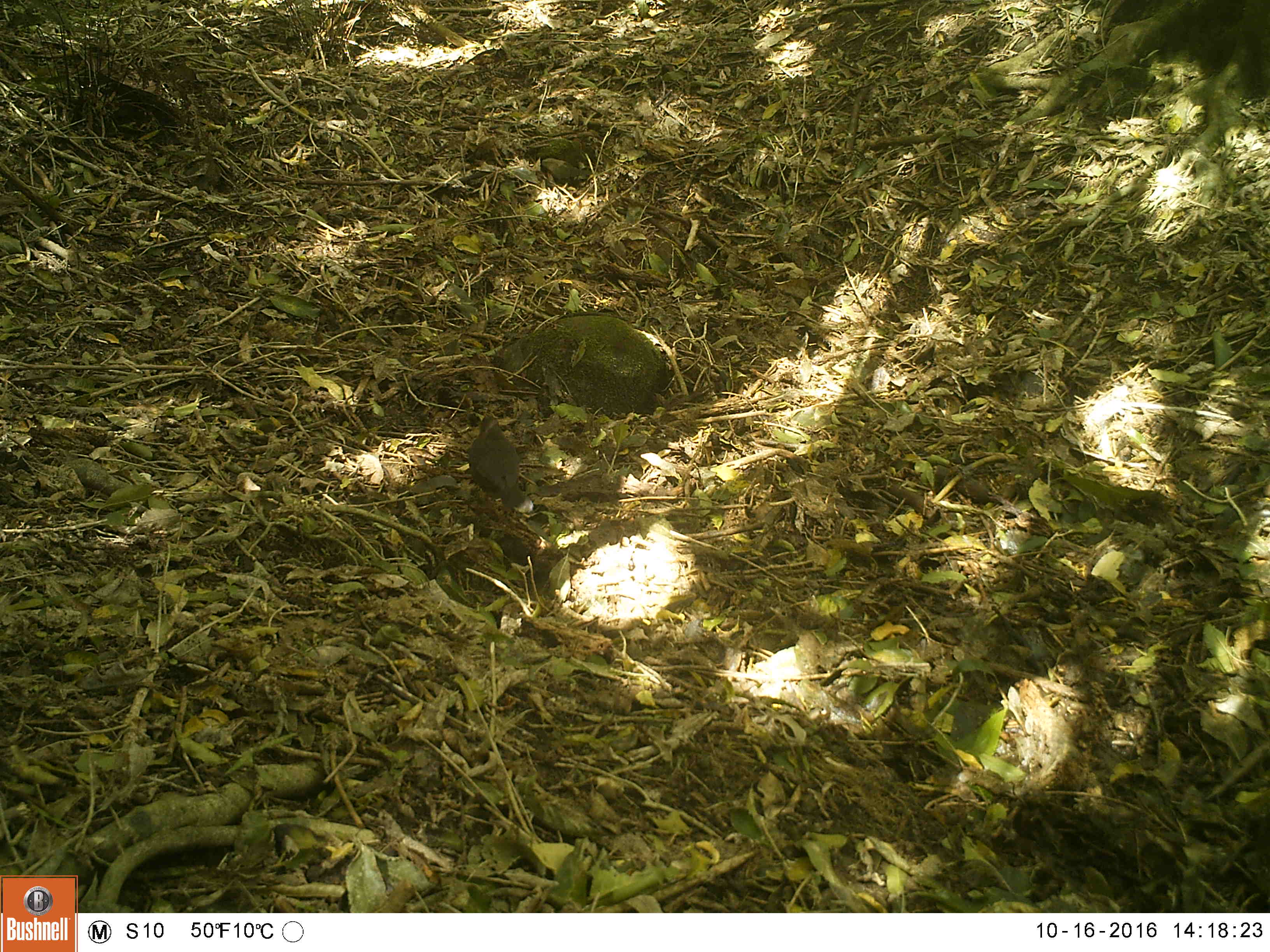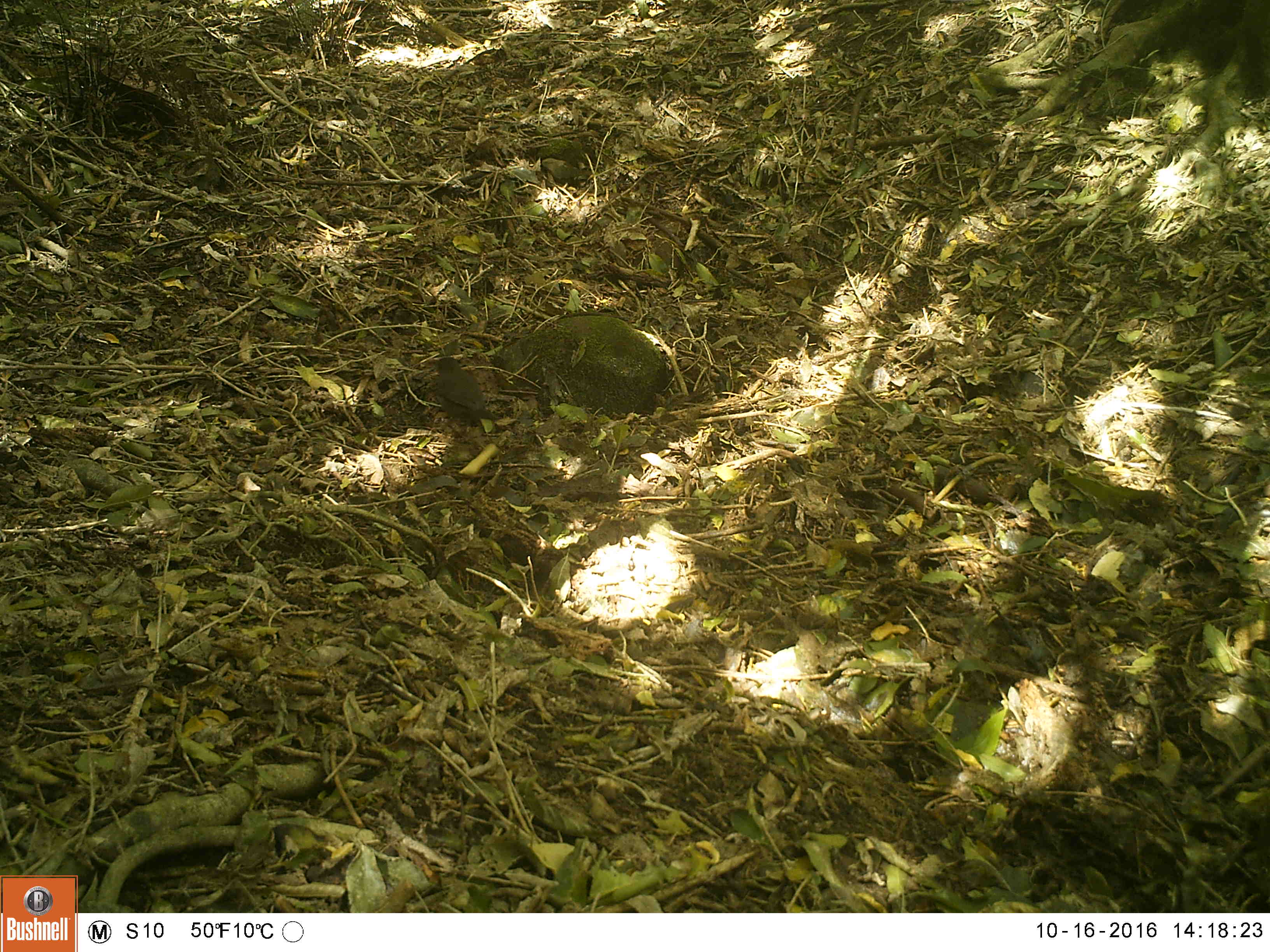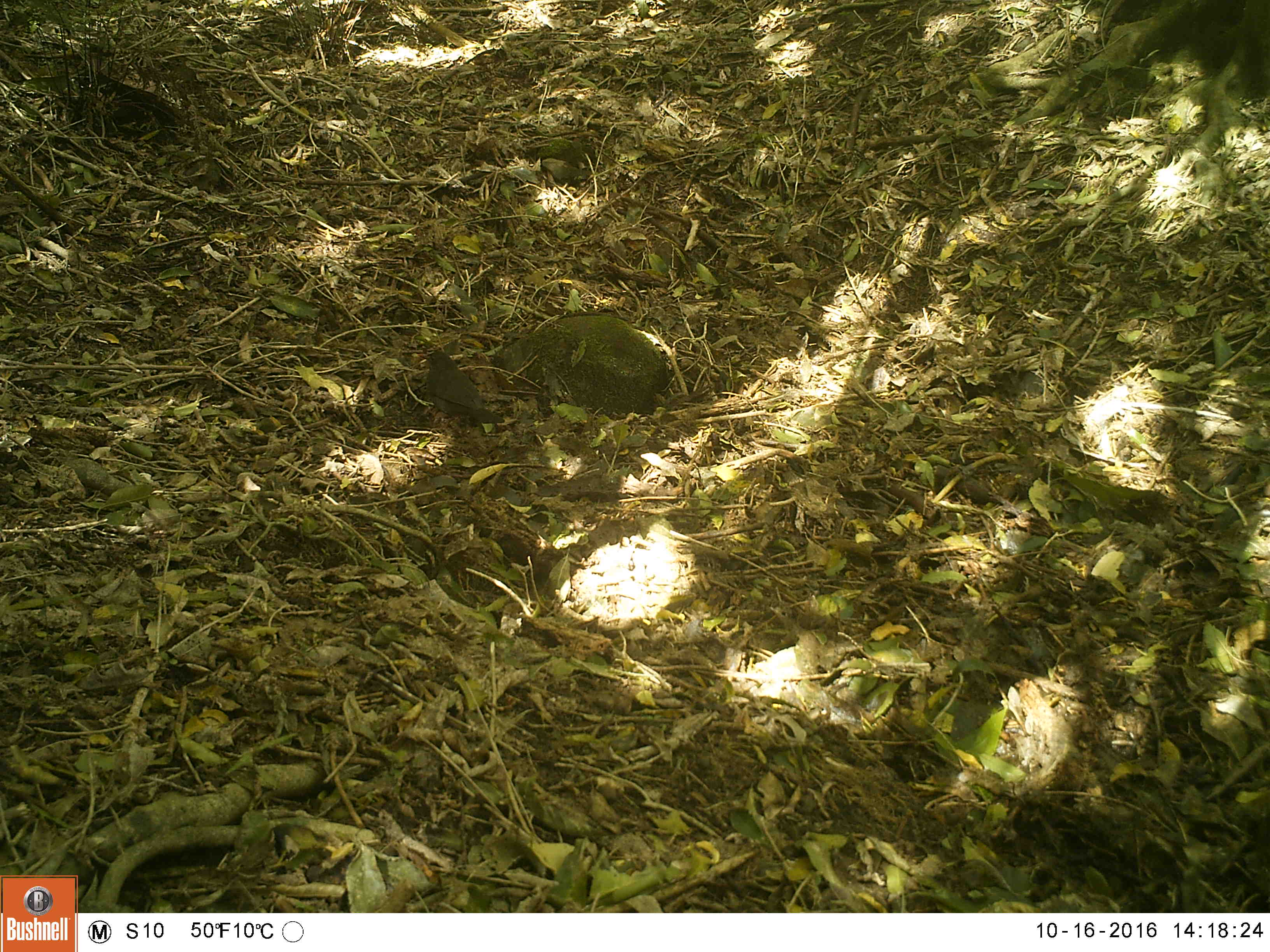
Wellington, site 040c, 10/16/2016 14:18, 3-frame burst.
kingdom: Animalia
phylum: Chordata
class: Aves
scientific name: Aves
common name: bird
Bird (Aves).